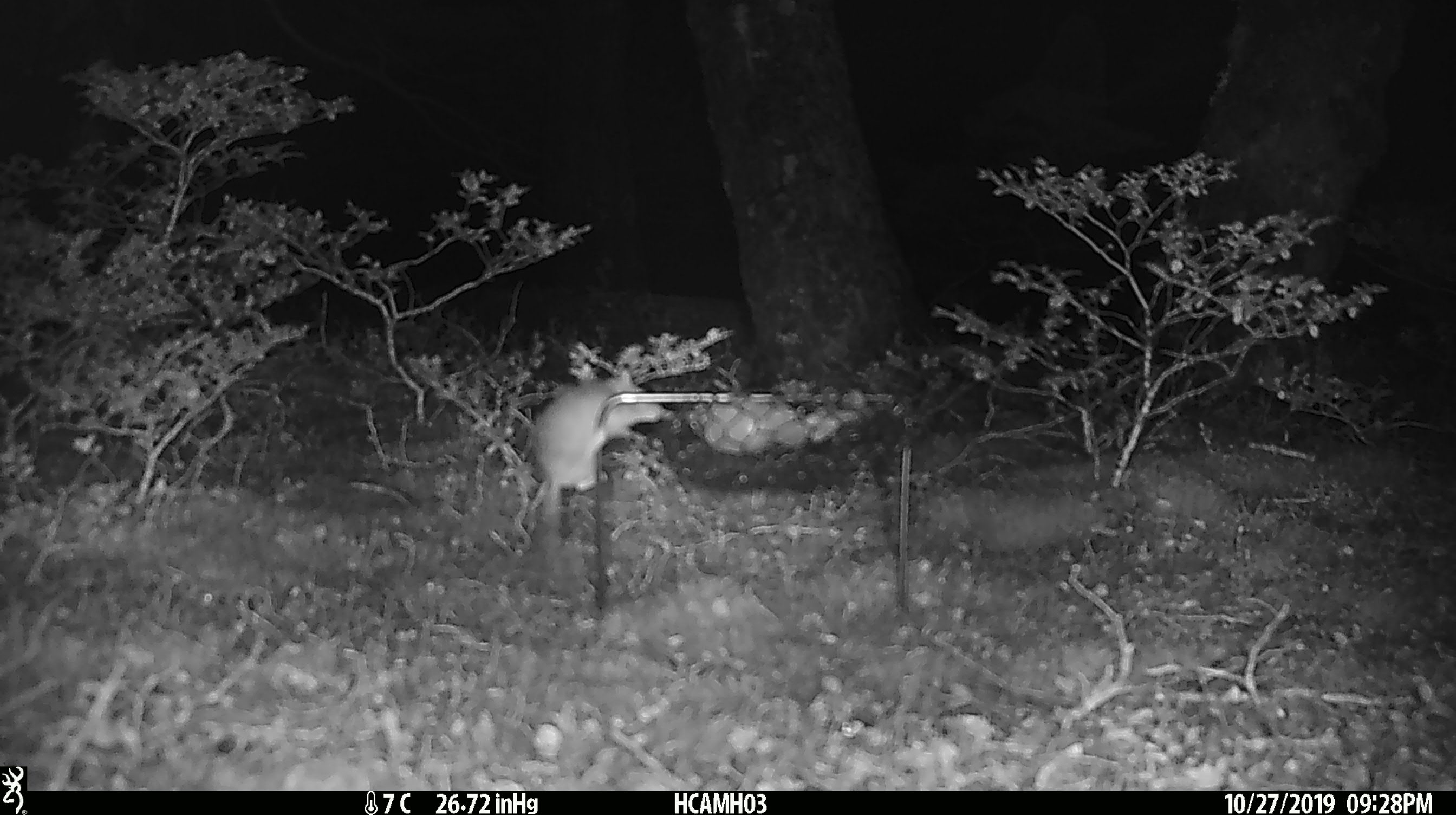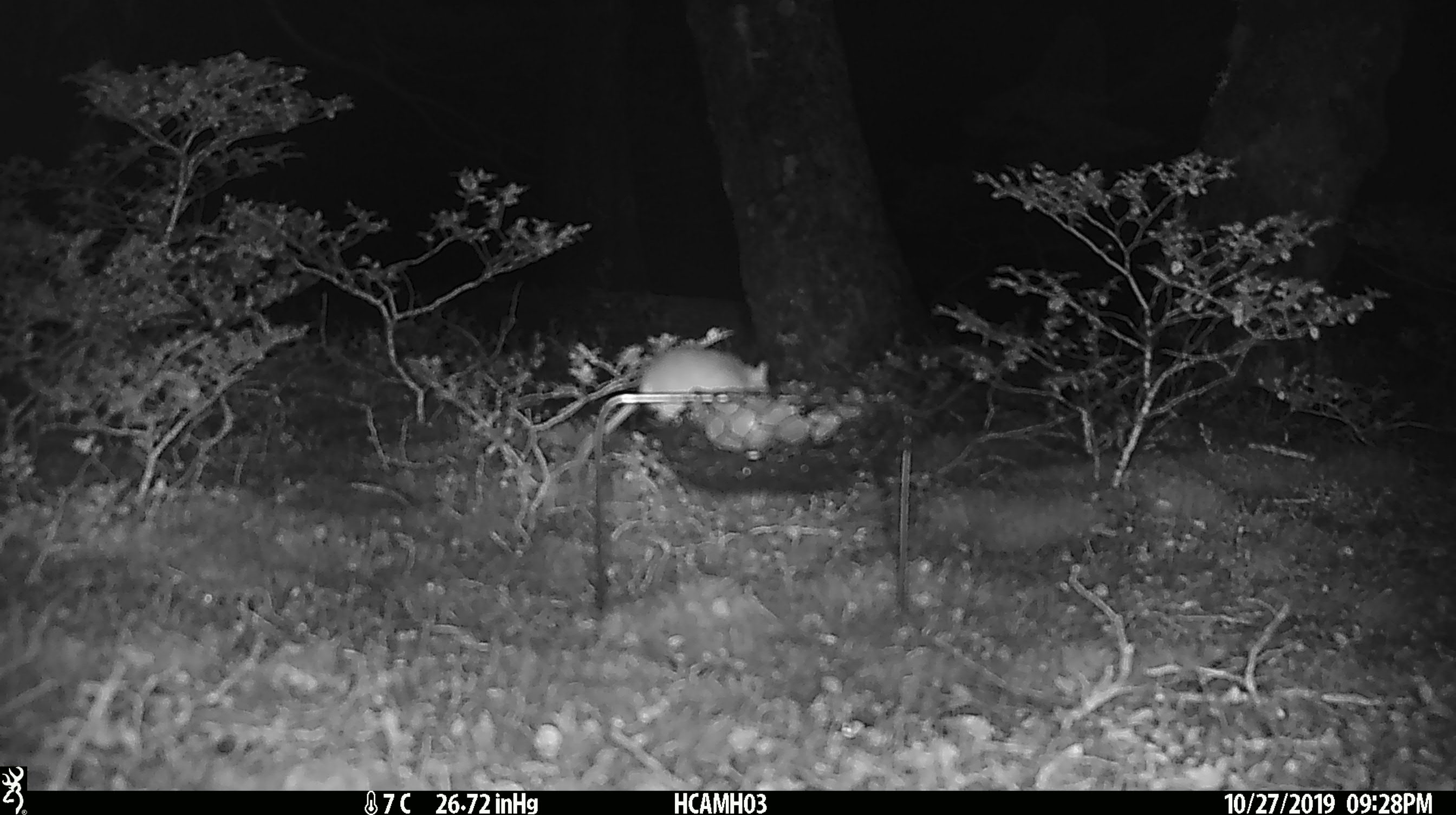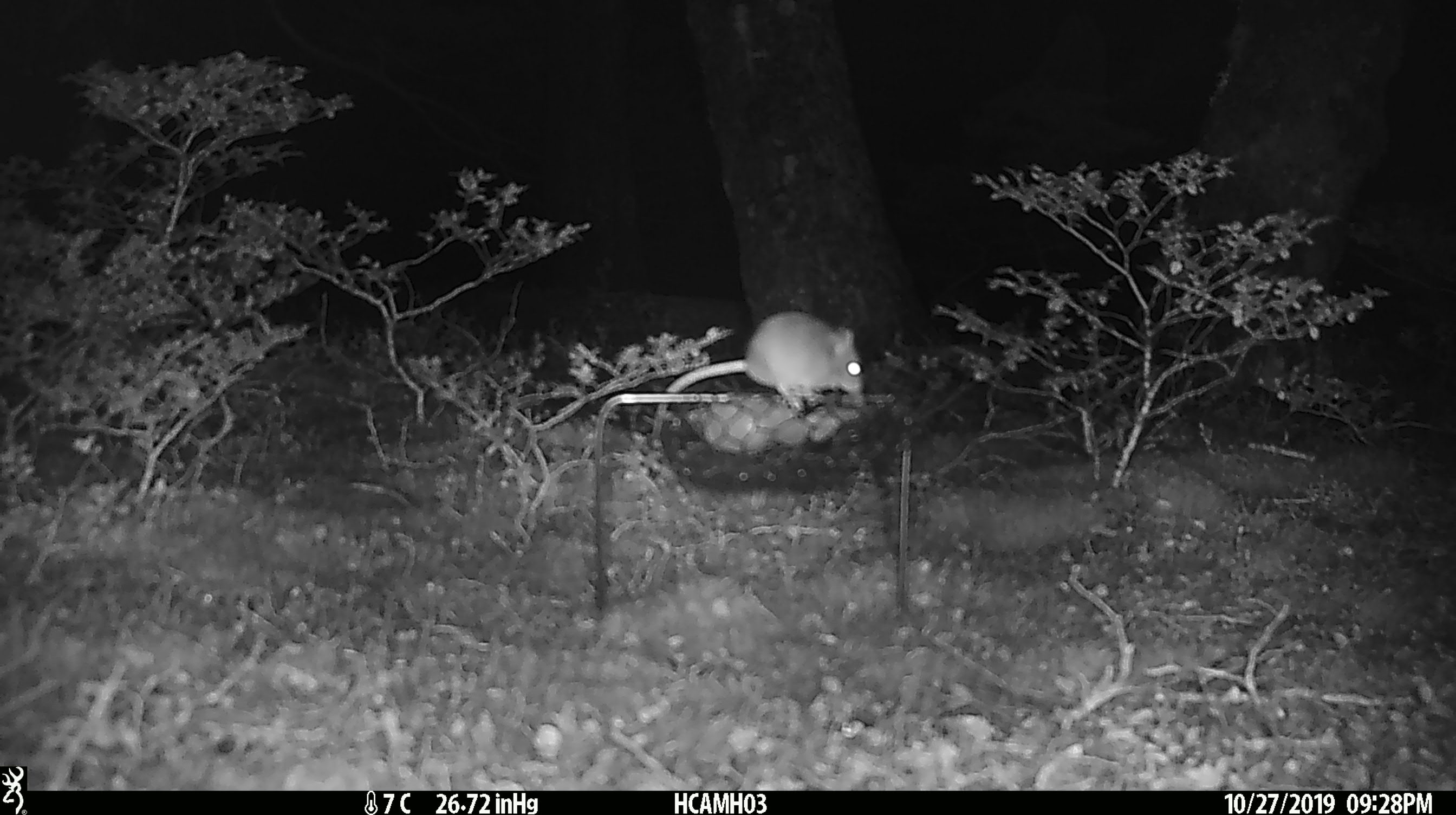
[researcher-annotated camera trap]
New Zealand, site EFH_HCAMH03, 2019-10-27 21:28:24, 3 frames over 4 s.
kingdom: Animalia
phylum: Chordata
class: Mammalia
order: Rodentia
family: Muridae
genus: Mus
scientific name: Mus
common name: mouse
Mouse (Mus).